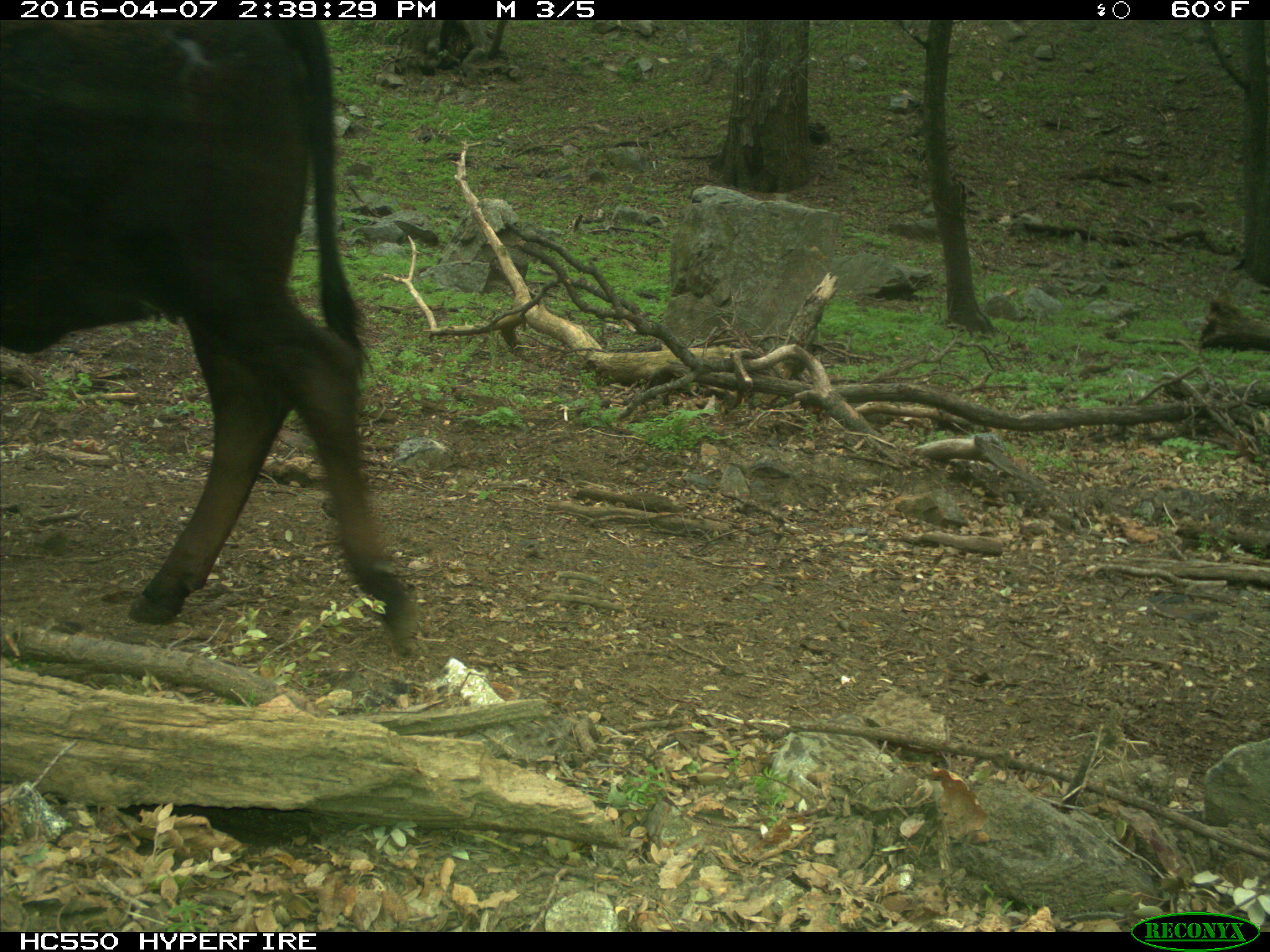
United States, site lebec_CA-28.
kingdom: Animalia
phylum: Chordata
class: Mammalia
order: Artiodactyla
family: Bovidae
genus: Bos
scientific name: Bos taurus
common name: domestic cow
Bos taurus (domestic cow).